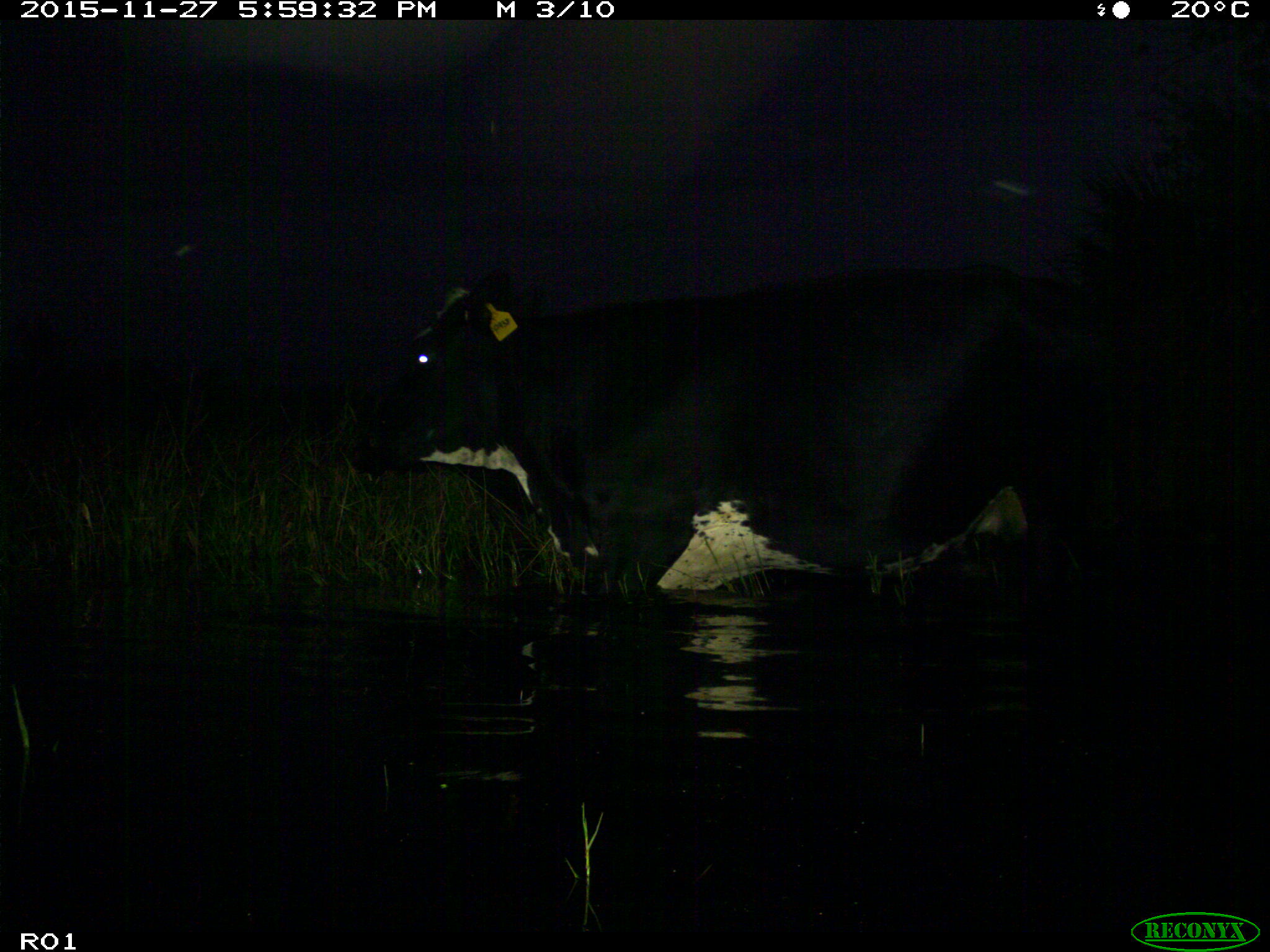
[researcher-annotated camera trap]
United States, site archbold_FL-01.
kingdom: Animalia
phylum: Chordata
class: Mammalia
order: Artiodactyla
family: Bovidae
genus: Bos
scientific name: Bos taurus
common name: domestic cow